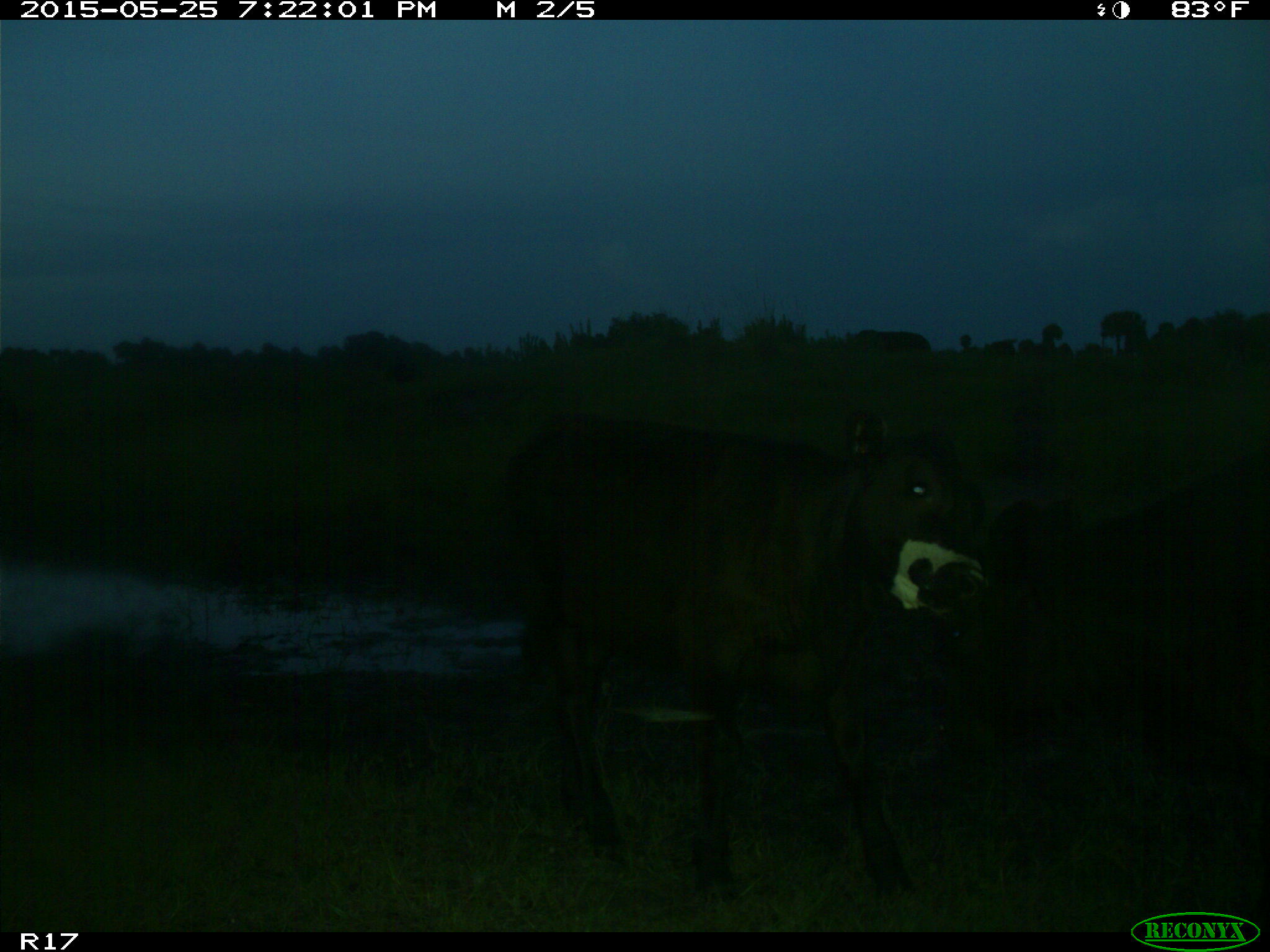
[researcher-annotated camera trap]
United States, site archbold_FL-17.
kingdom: Animalia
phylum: Chordata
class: Mammalia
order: Artiodactyla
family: Bovidae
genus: Bos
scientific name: Bos taurus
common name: domestic cow